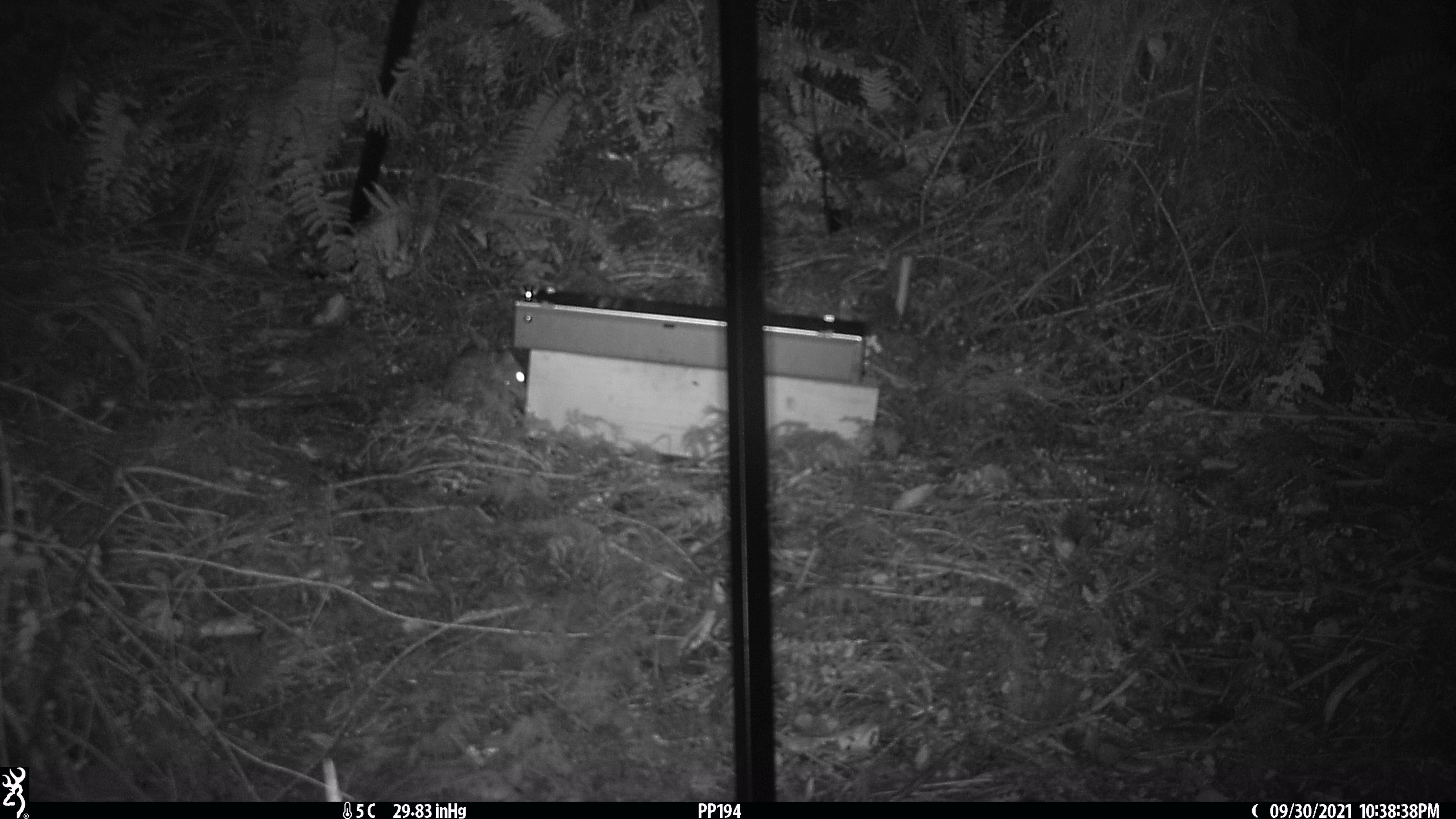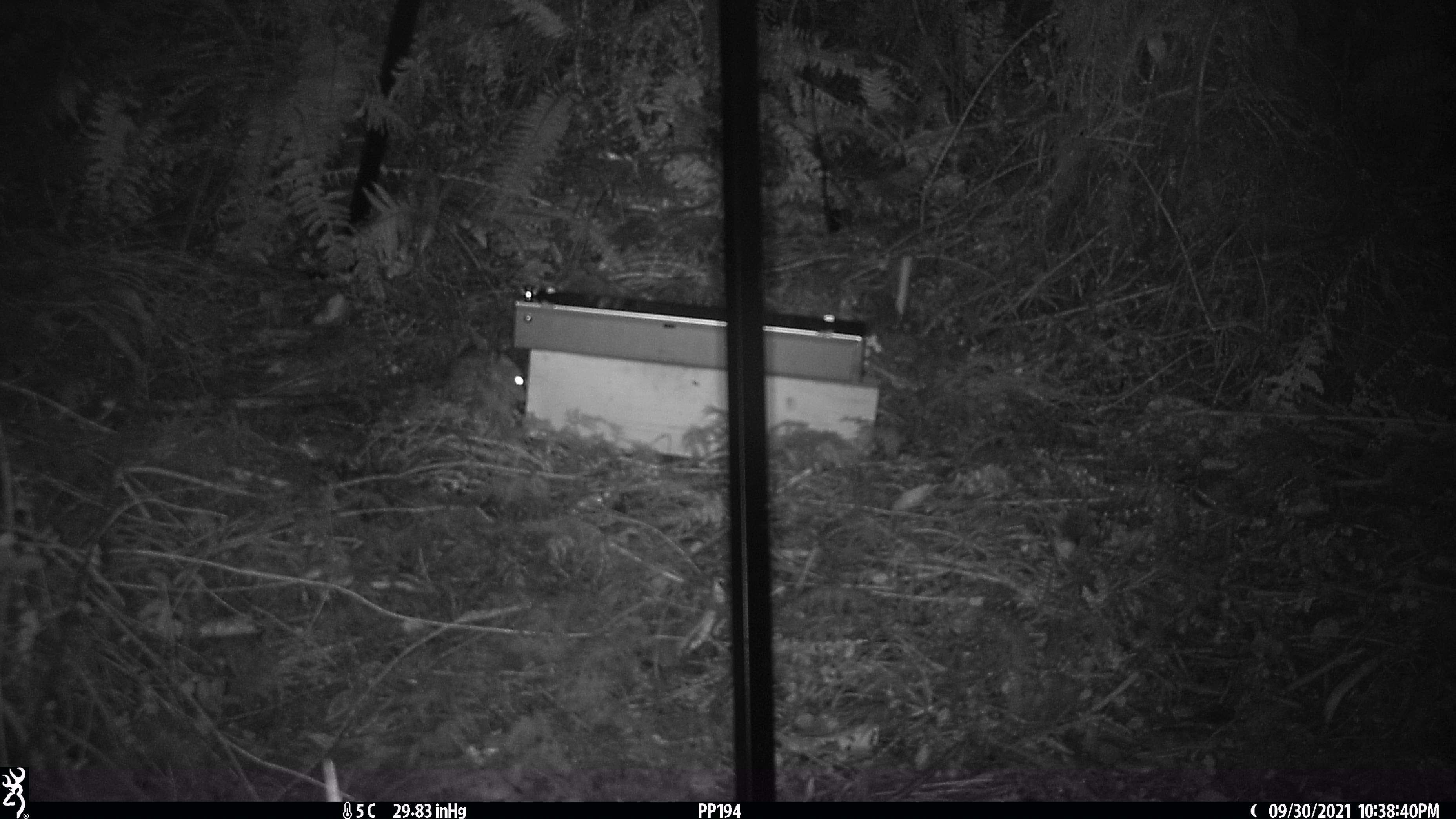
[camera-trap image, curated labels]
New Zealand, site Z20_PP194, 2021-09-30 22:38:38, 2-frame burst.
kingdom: Animalia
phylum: Chordata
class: Mammalia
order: Rodentia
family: Muridae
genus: Rattus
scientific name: Rattus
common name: rat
Rat (Rattus).